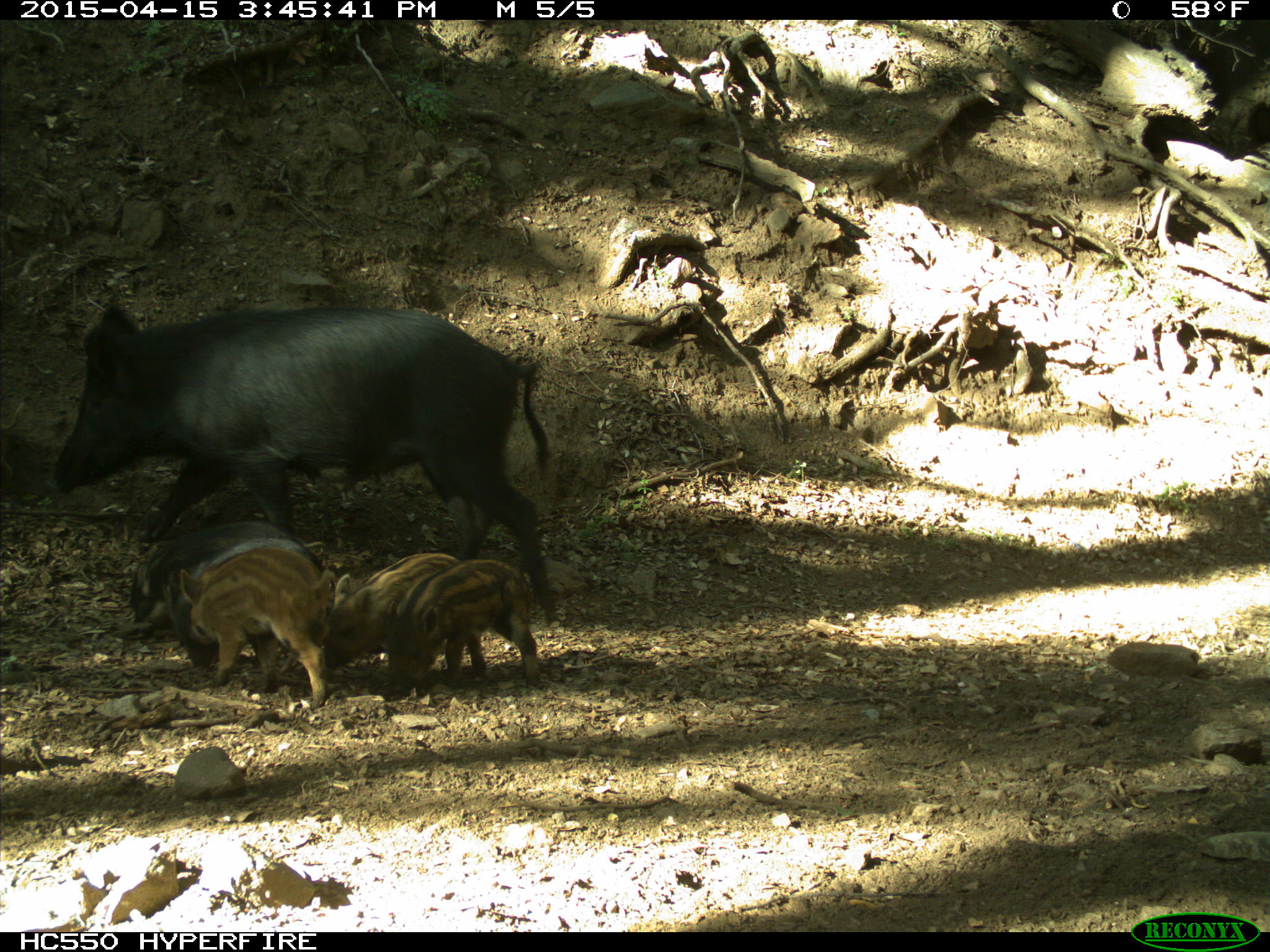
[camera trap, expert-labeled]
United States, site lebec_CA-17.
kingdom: Animalia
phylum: Chordata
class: Mammalia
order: Artiodactyla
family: Suidae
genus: Sus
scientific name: Sus scrofa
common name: wild boar